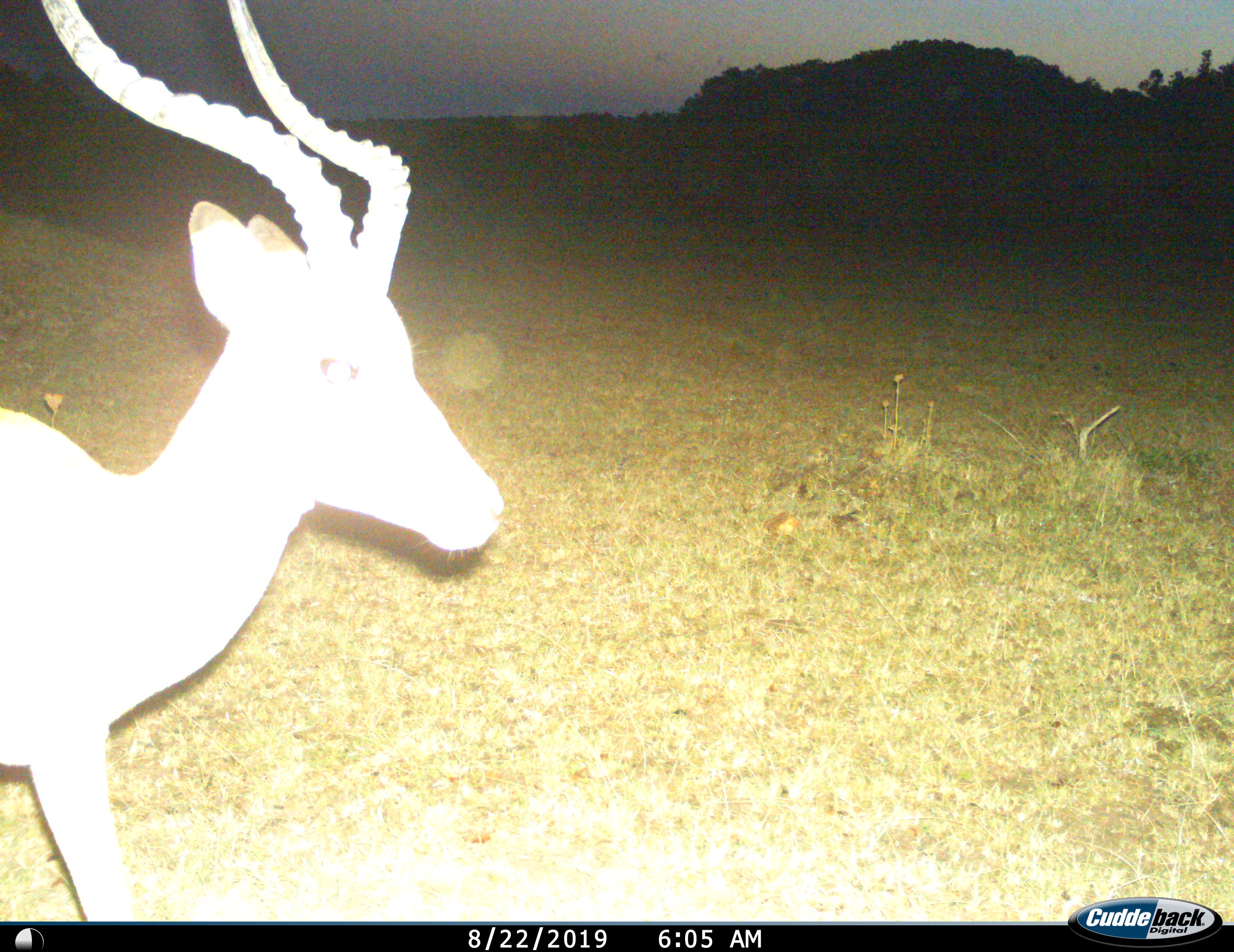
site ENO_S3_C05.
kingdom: Animalia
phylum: Chordata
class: Mammalia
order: Artiodactyla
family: Bovidae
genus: Aepyceros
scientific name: Aepyceros melampus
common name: impala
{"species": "impala (Aepyceros melampus)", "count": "1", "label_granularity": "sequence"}